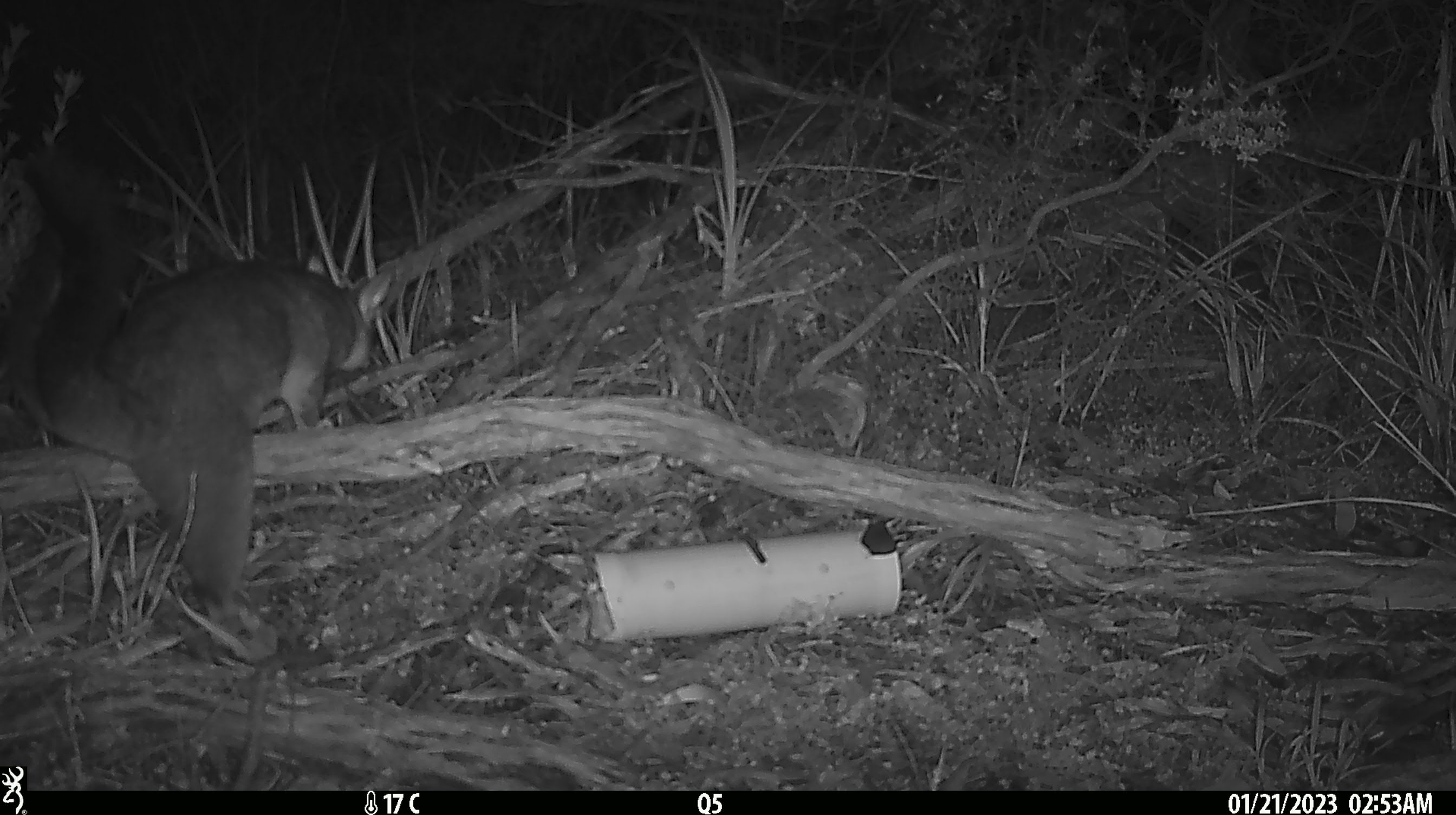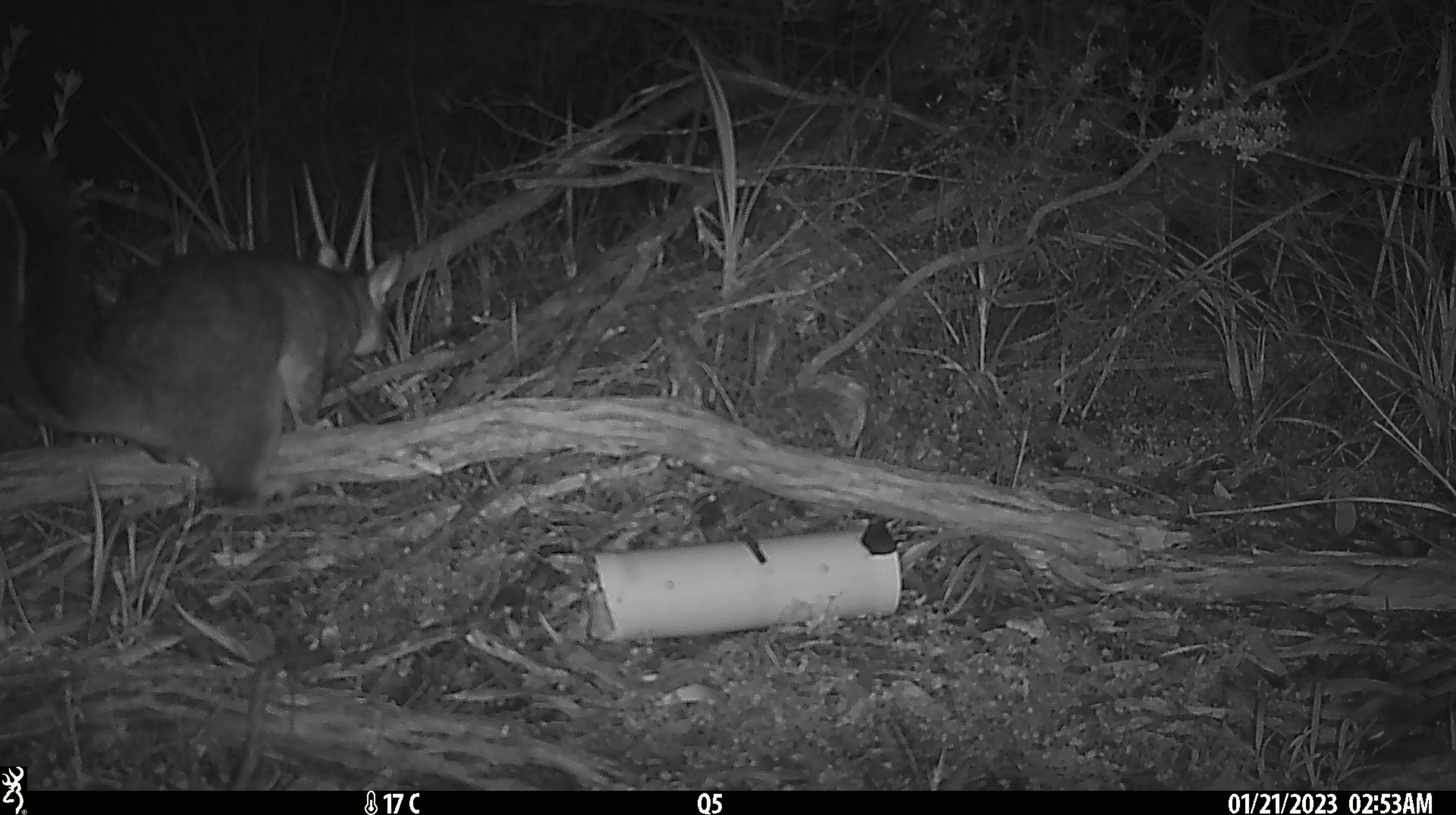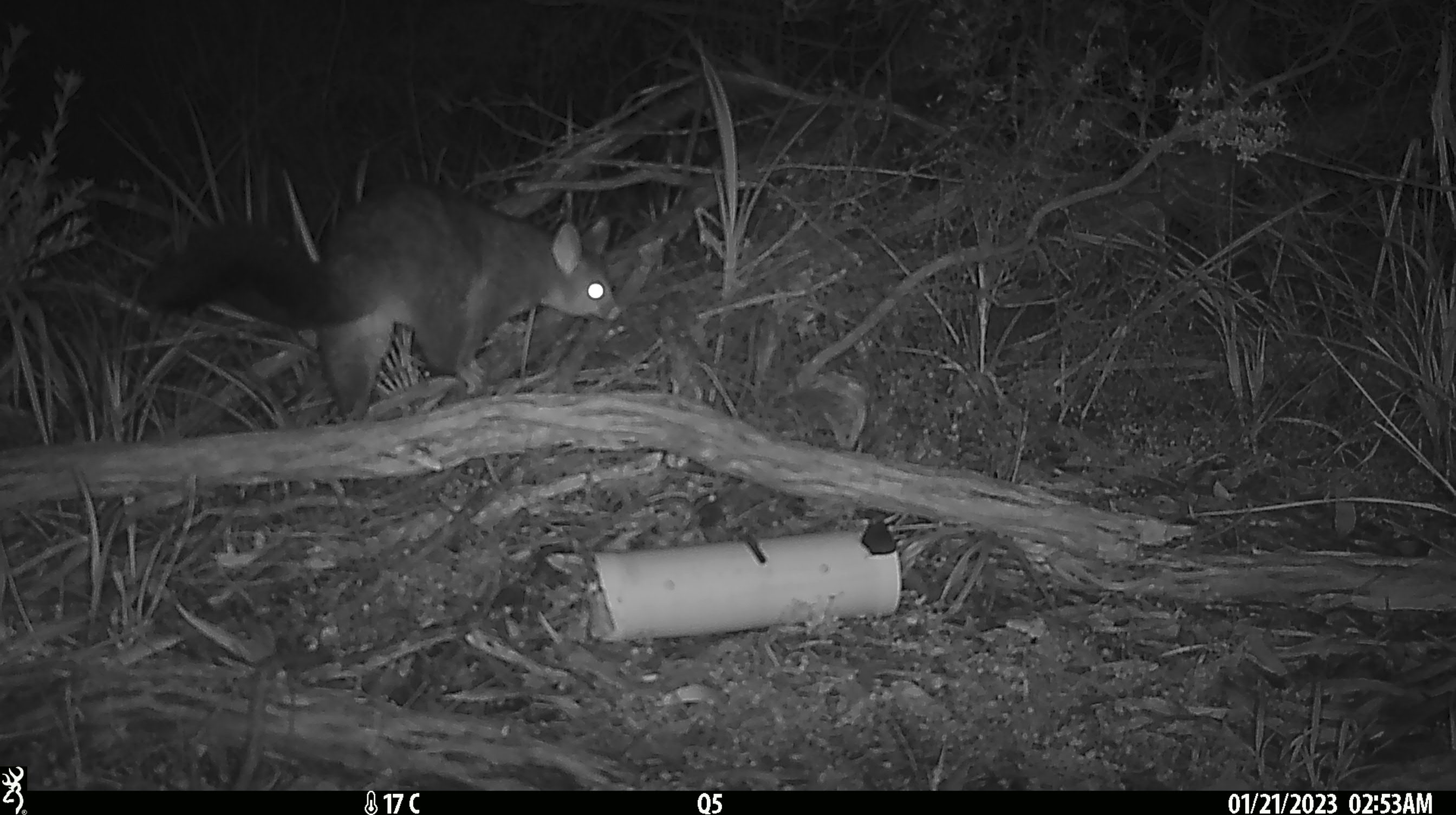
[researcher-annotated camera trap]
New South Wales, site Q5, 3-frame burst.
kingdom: Animalia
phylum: Chordata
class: Mammalia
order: Diprotodontia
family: Phalangeridae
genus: Trichosurus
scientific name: Trichosurus vulpecula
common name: common brushtail possum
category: possum